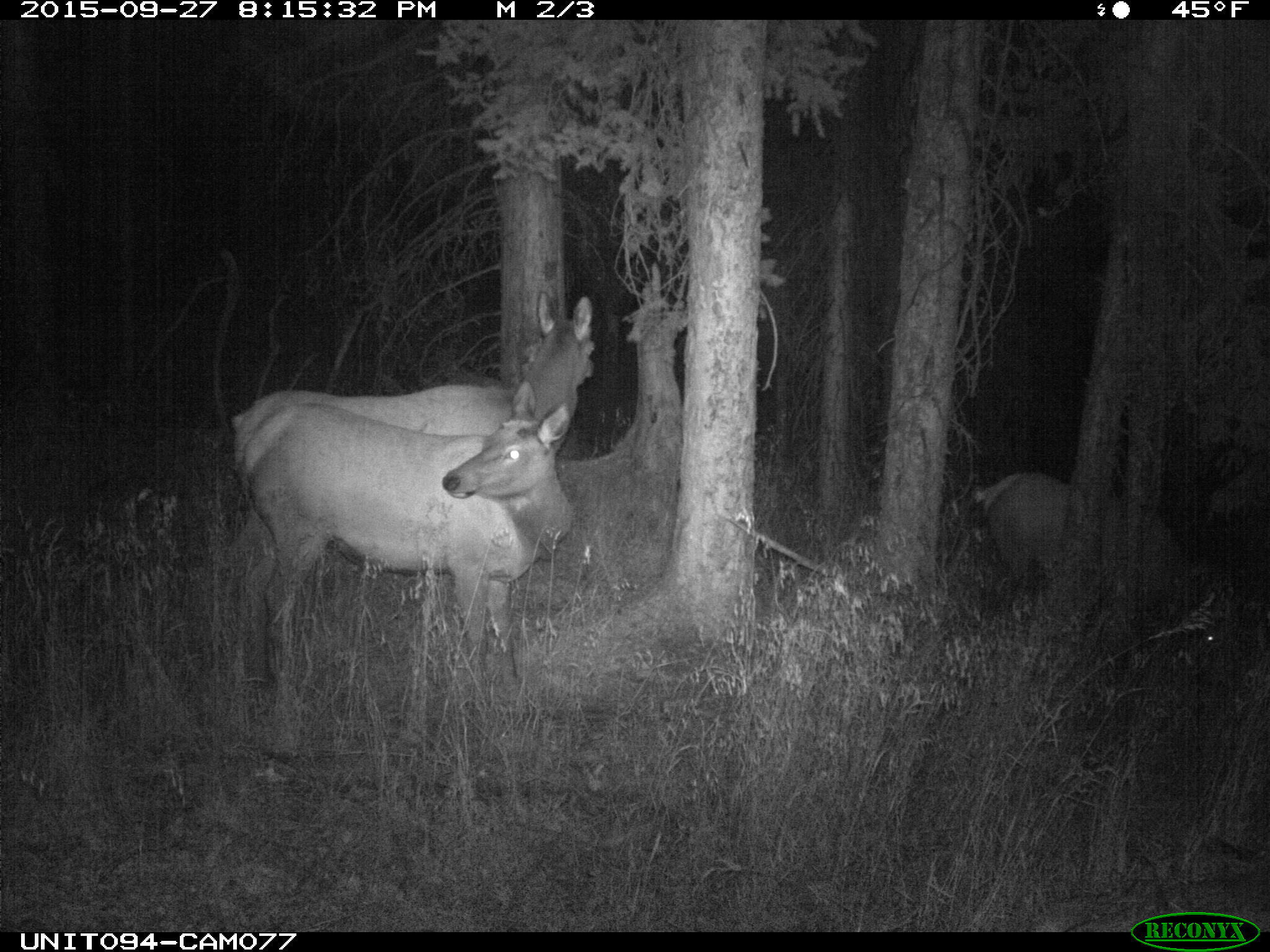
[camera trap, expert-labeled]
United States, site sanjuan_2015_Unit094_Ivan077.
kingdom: Animalia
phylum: Chordata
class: Mammalia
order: Artiodactyla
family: Cervidae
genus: Cervus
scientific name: Cervus elaphus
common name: red deer